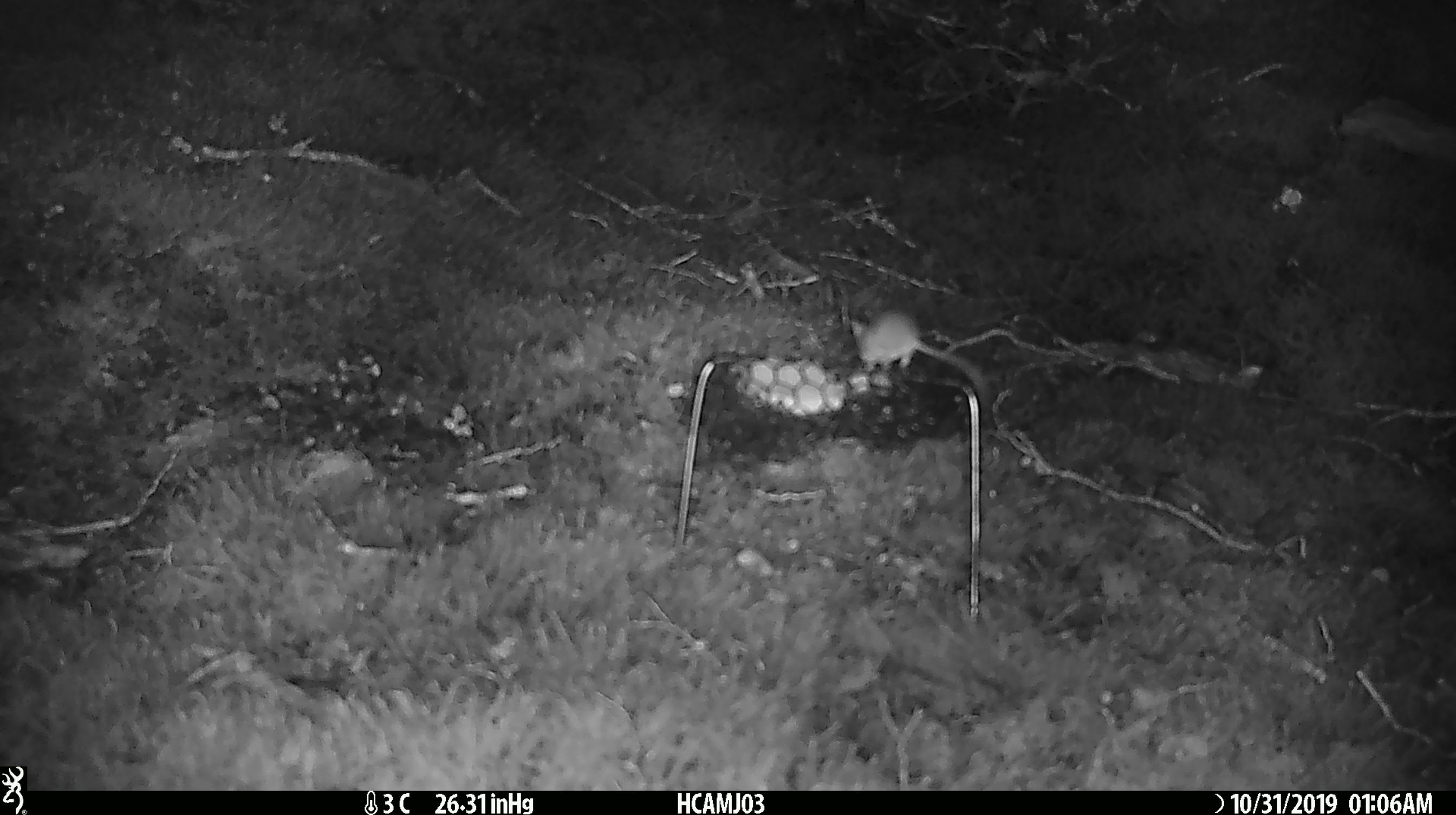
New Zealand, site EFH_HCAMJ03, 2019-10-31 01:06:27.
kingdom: Animalia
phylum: Chordata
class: Mammalia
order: Rodentia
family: Muridae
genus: Mus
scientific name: Mus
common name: mouse